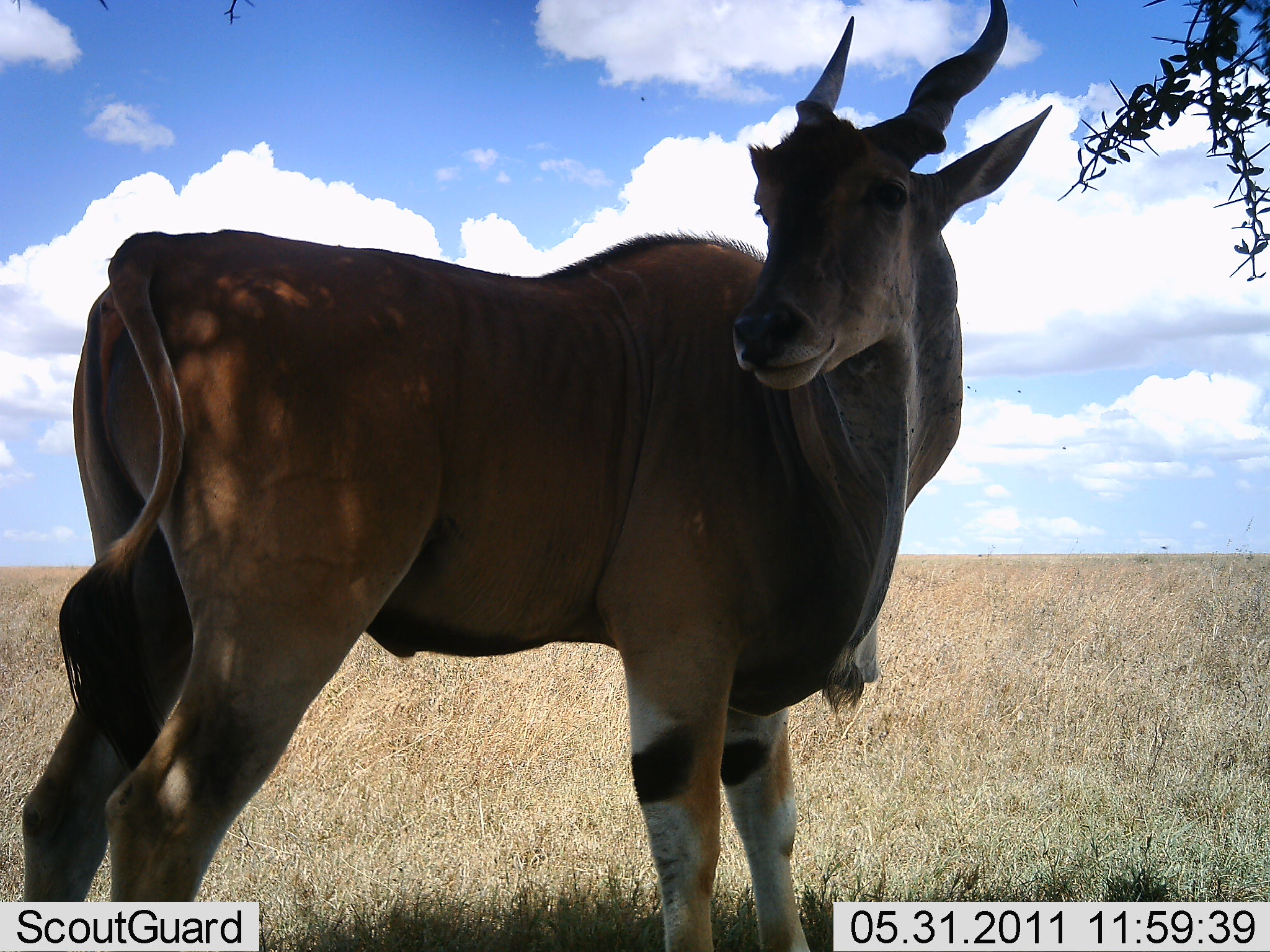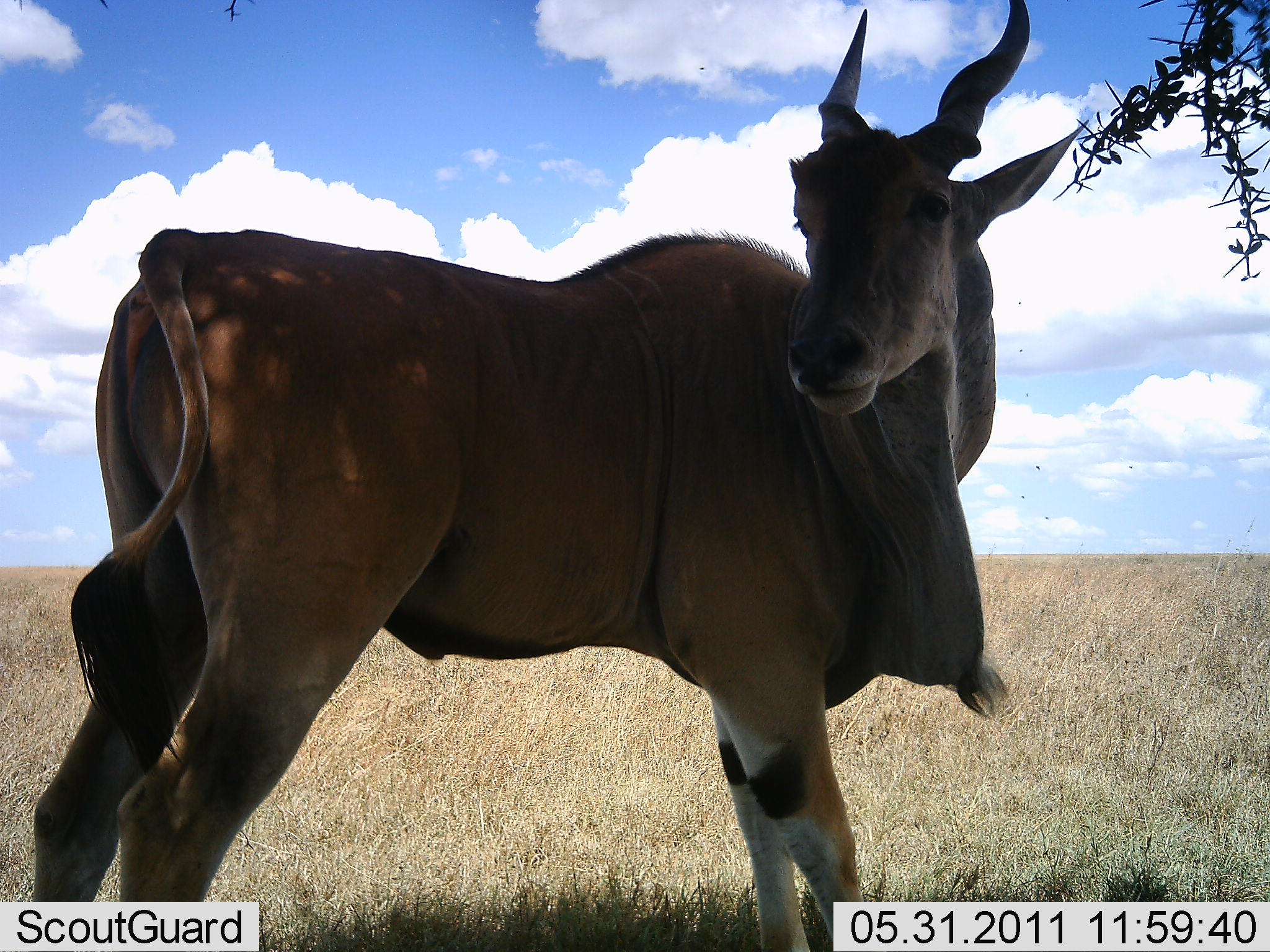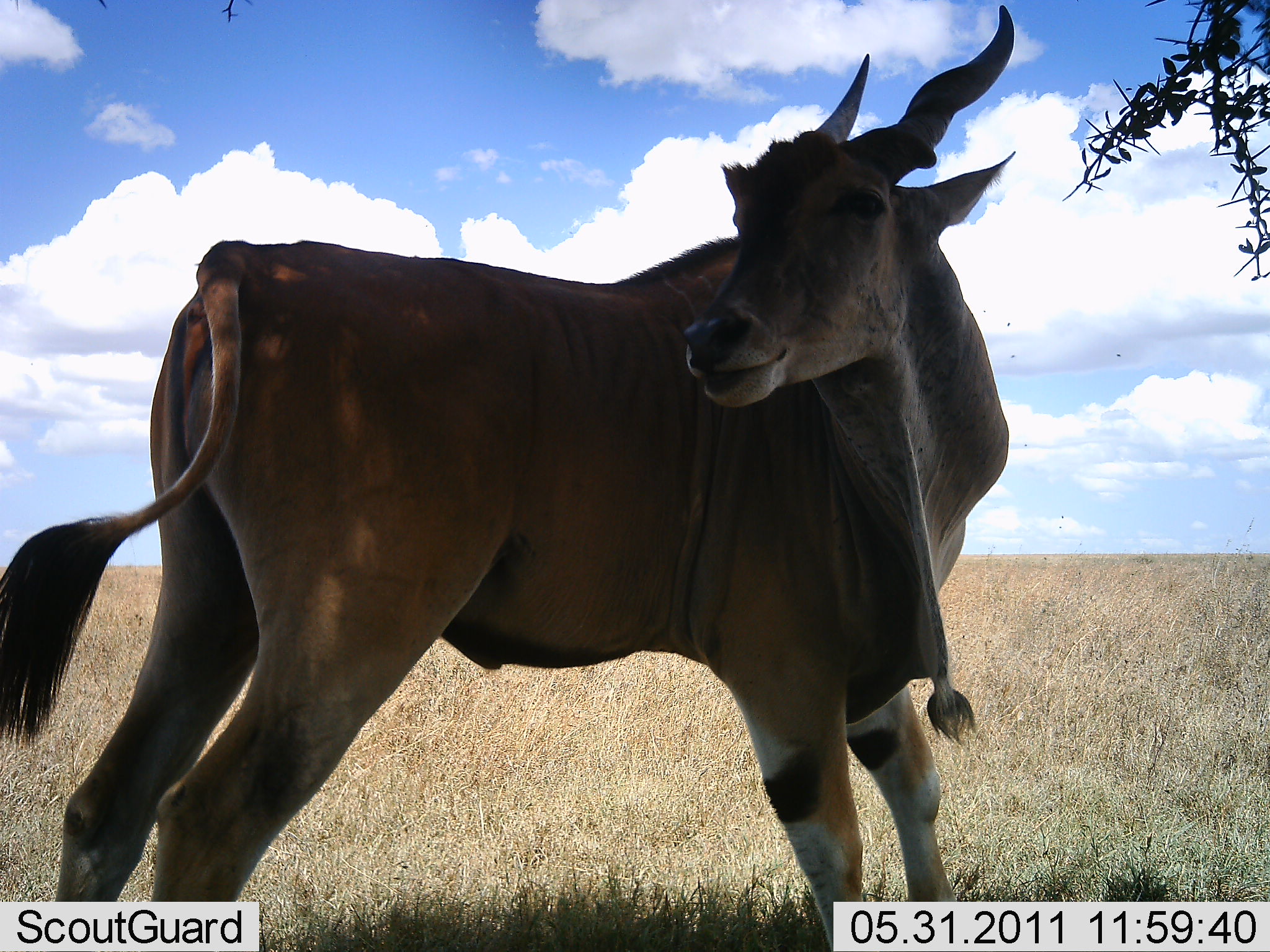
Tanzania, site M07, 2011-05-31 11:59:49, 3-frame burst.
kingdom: Animalia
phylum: Chordata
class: Mammalia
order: Artiodactyla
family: Bovidae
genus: Tragelaphus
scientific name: Tragelaphus oryx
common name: eland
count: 1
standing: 100%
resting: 0%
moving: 10%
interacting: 0%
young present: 0%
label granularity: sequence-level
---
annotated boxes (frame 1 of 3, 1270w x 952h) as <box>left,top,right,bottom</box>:
animal: <box>19,2,1055,952</box>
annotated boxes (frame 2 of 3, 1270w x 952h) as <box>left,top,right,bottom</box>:
animal: <box>31,0,1093,951</box>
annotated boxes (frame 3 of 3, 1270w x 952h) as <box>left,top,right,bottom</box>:
animal: <box>0,3,1016,951</box>